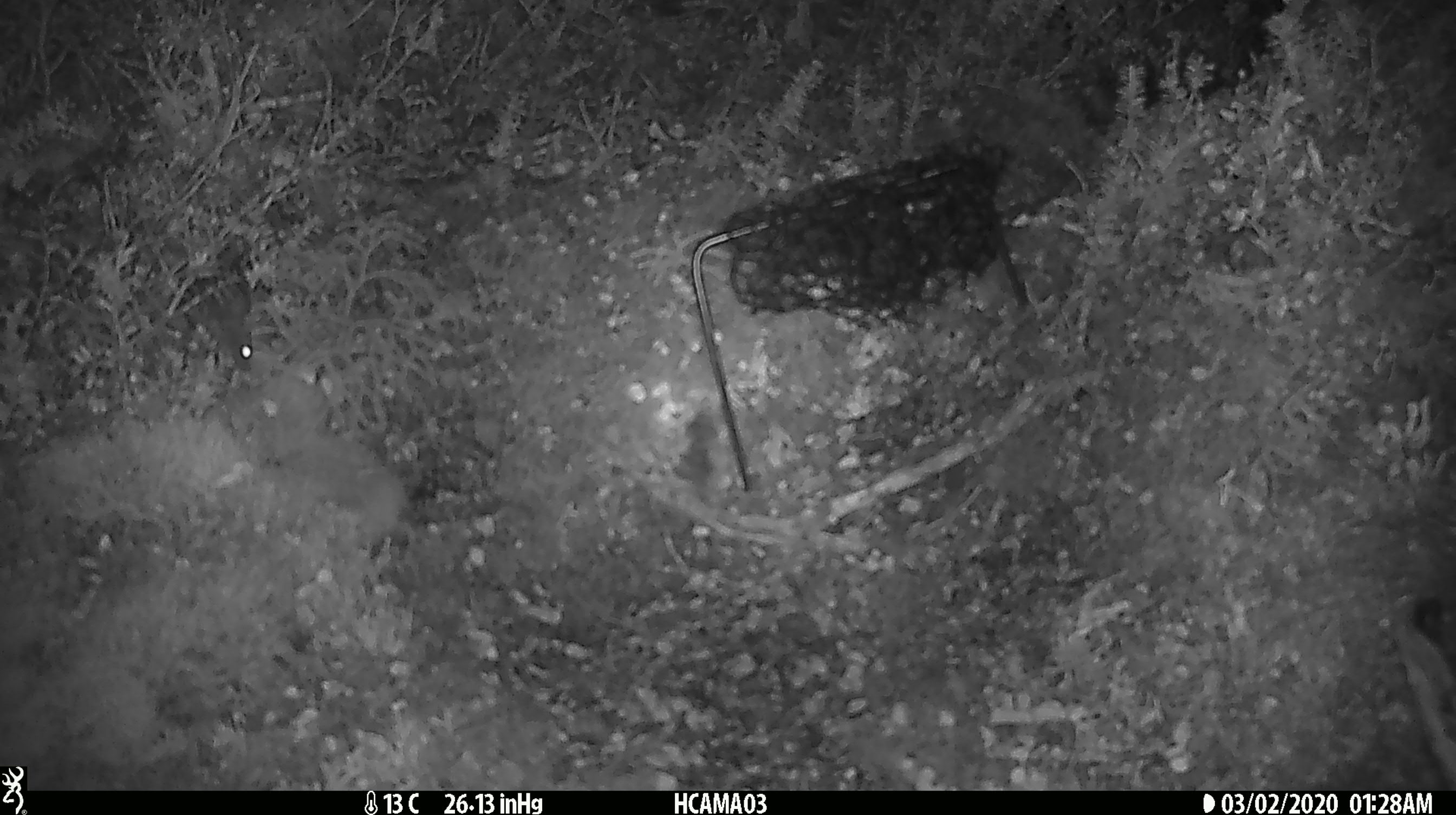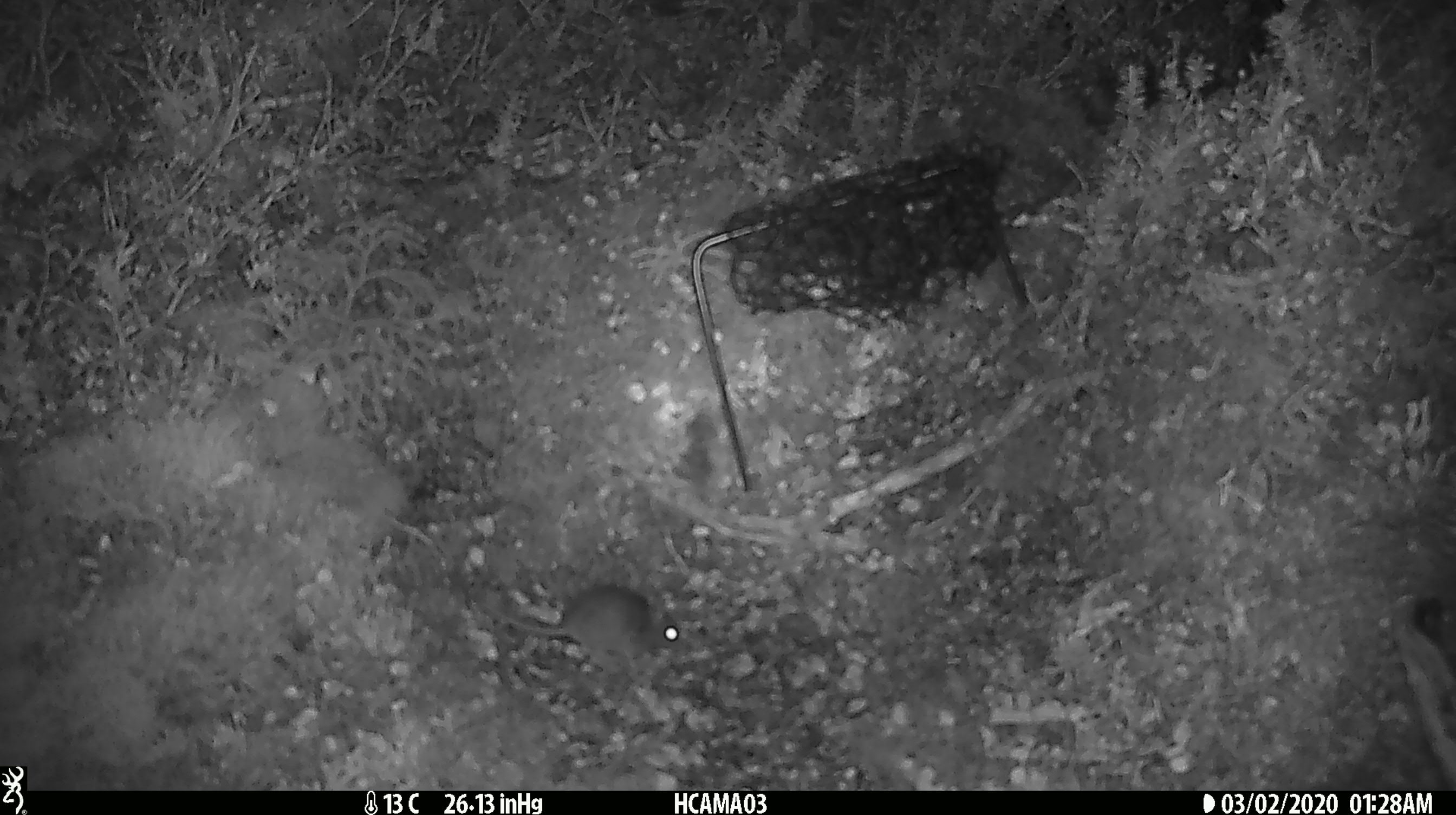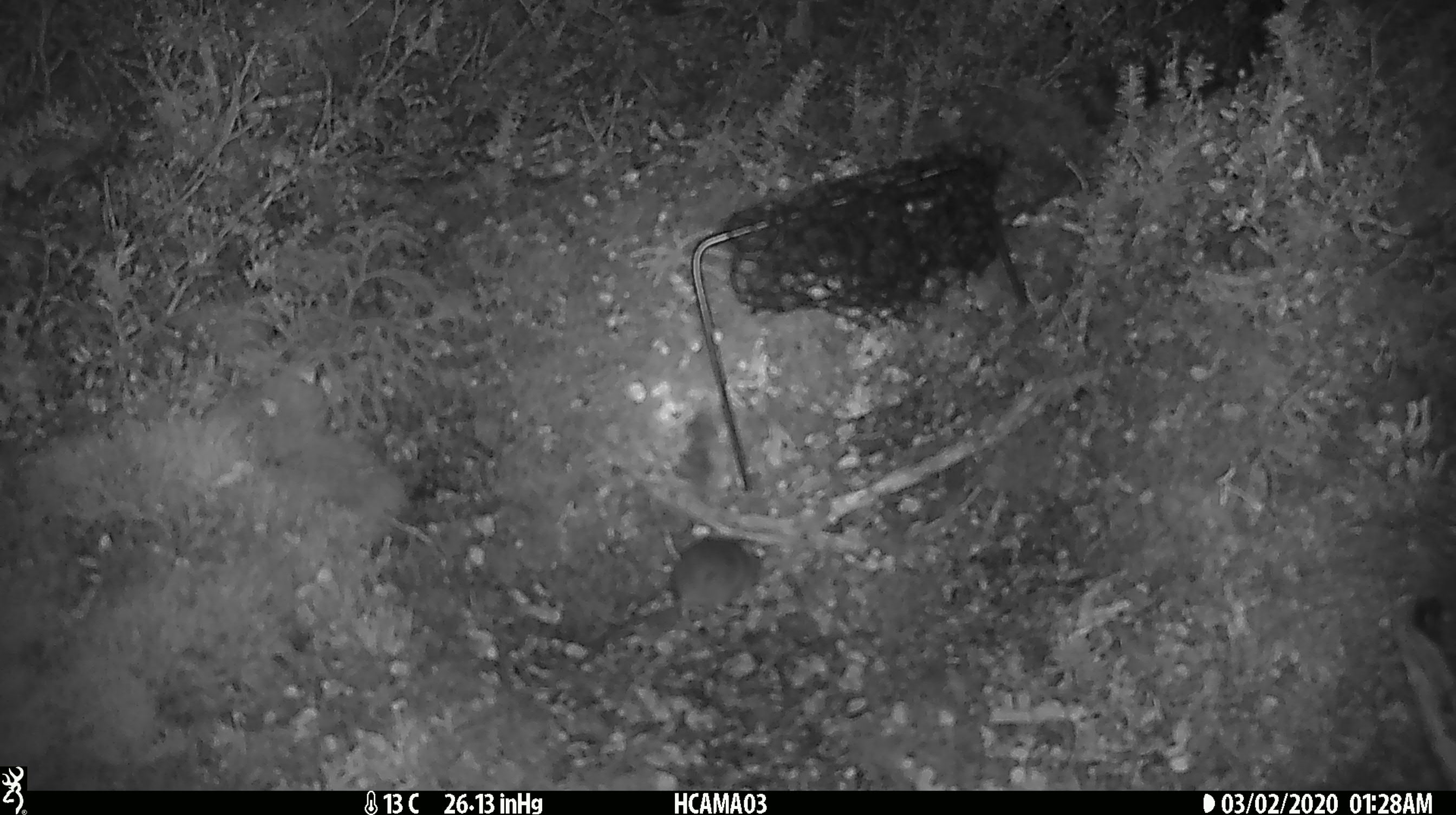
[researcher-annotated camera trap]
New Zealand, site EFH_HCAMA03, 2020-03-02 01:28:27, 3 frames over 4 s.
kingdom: Animalia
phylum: Chordata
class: Mammalia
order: Rodentia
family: Muridae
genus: Mus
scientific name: Mus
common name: mouse